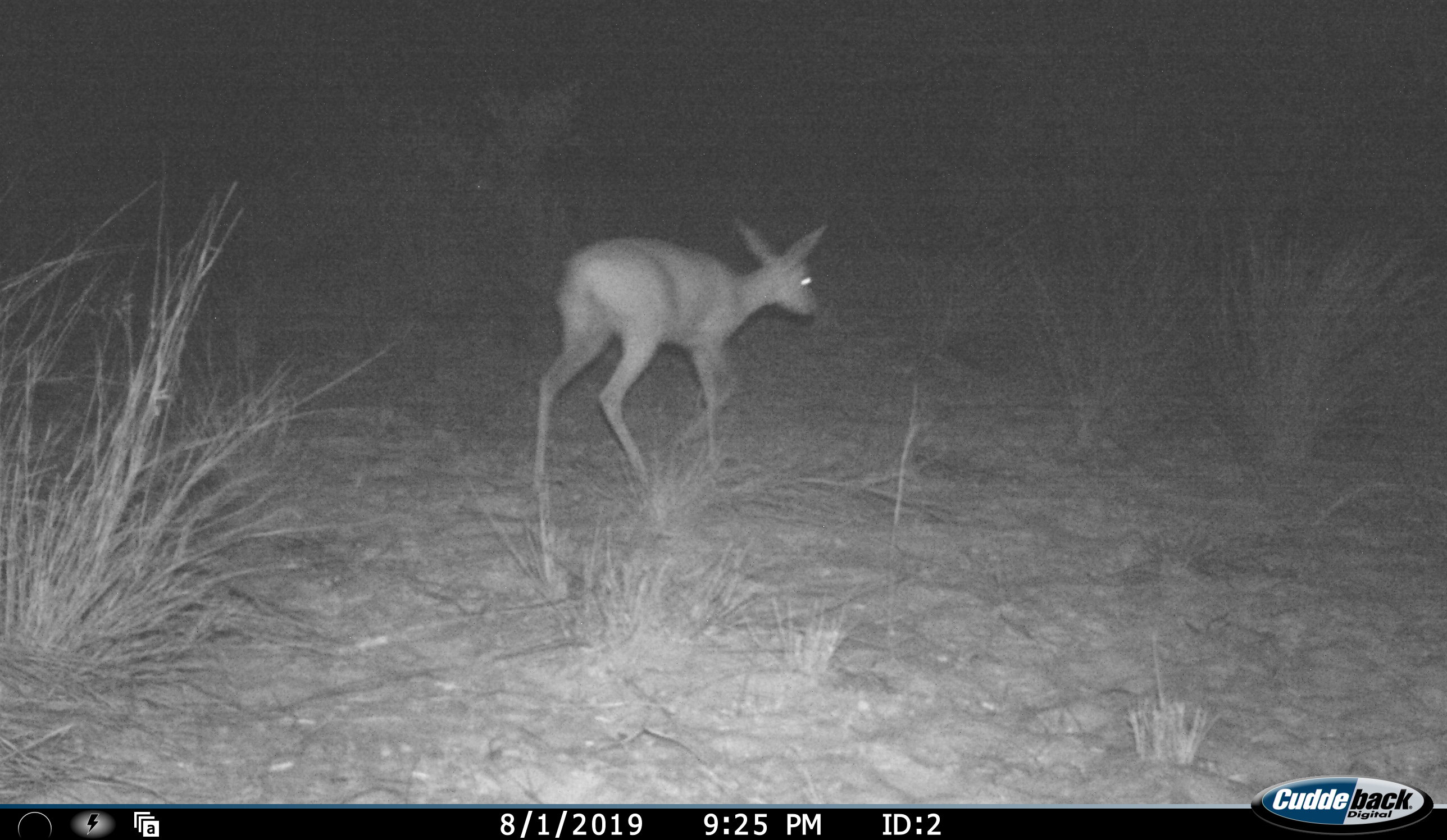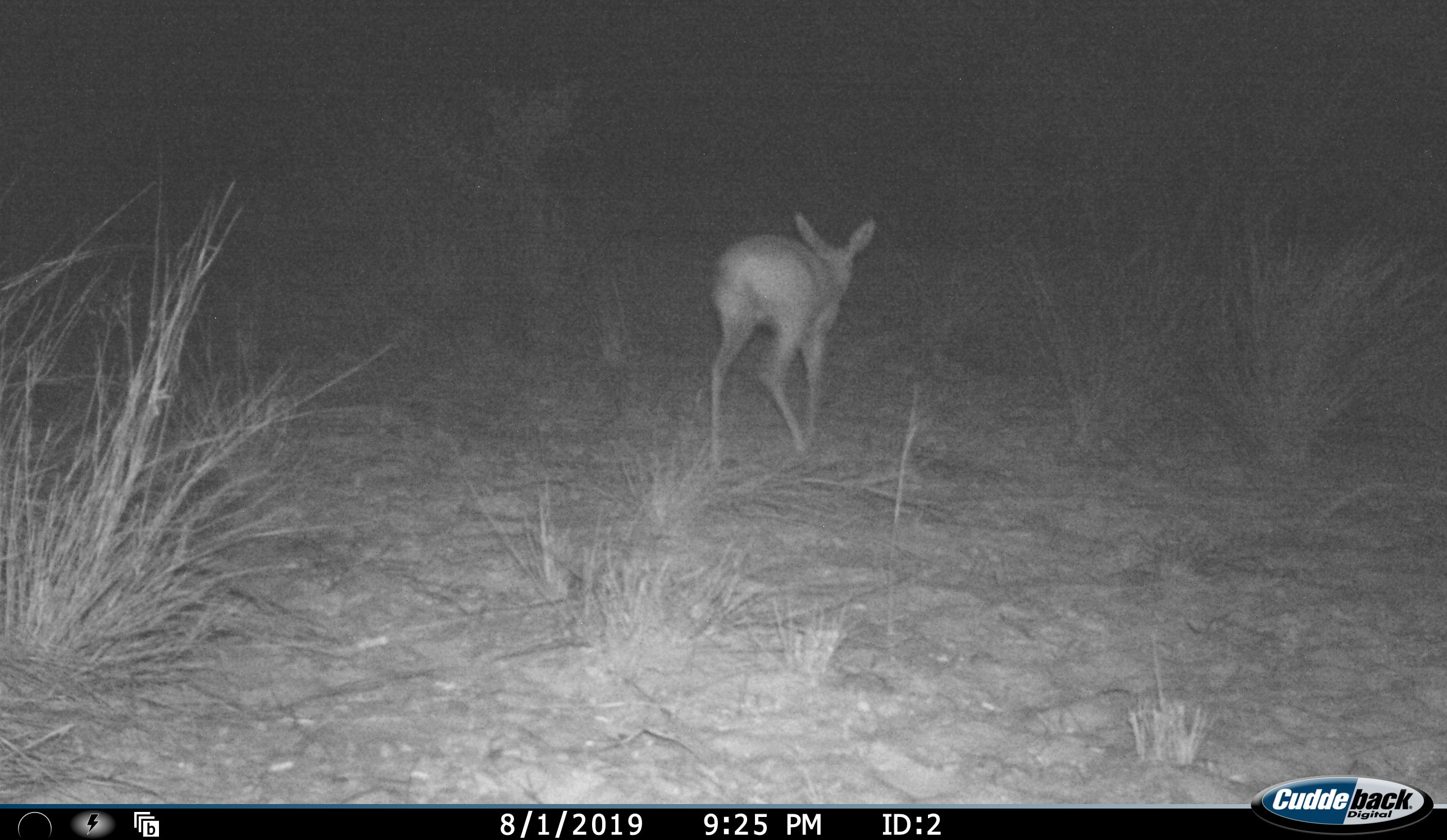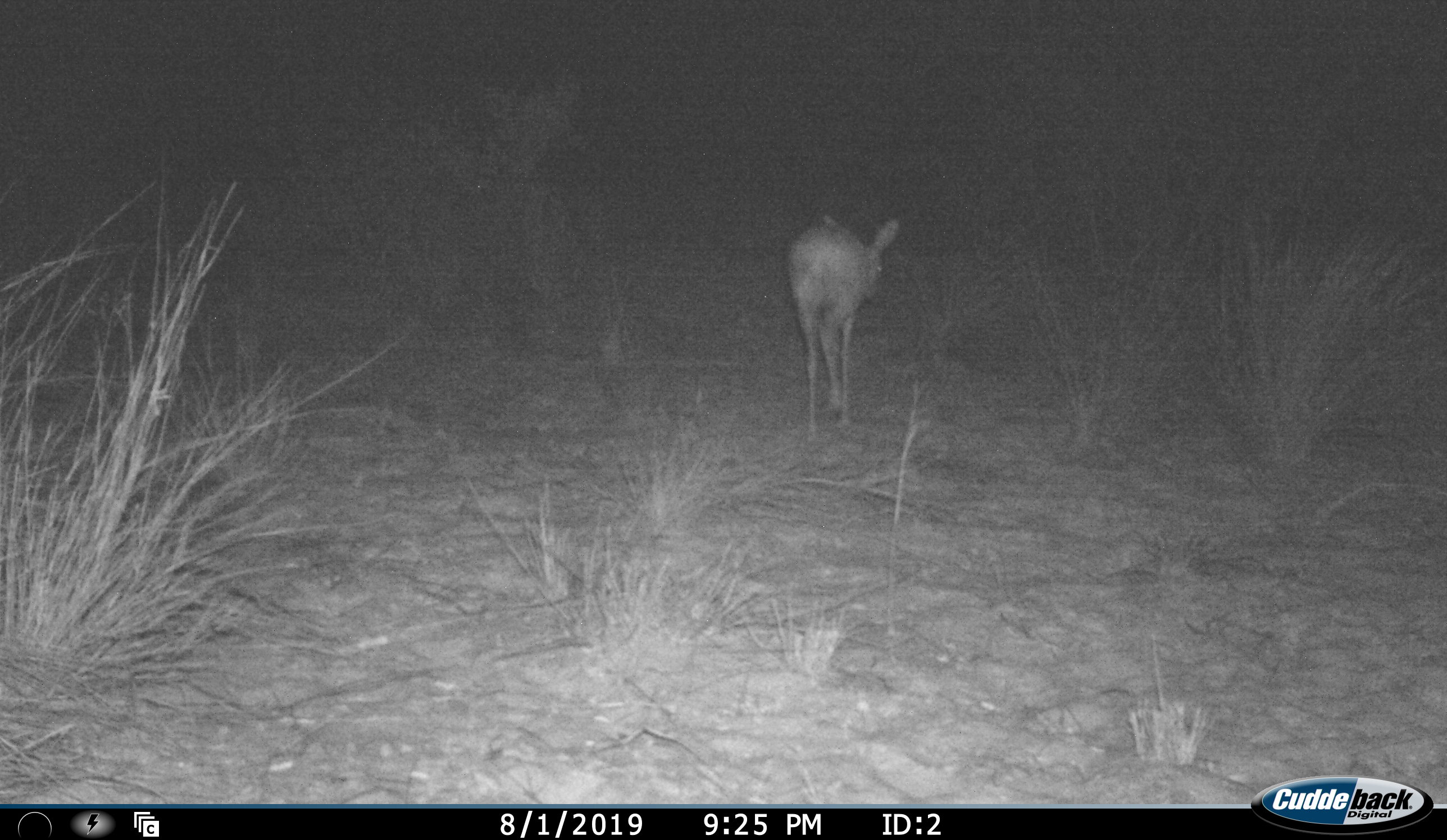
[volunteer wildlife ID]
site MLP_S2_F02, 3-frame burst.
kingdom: Animalia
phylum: Chordata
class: Mammalia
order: Artiodactyla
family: Bovidae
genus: Raphicerus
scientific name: Raphicerus campestris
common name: steenbok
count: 1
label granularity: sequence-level